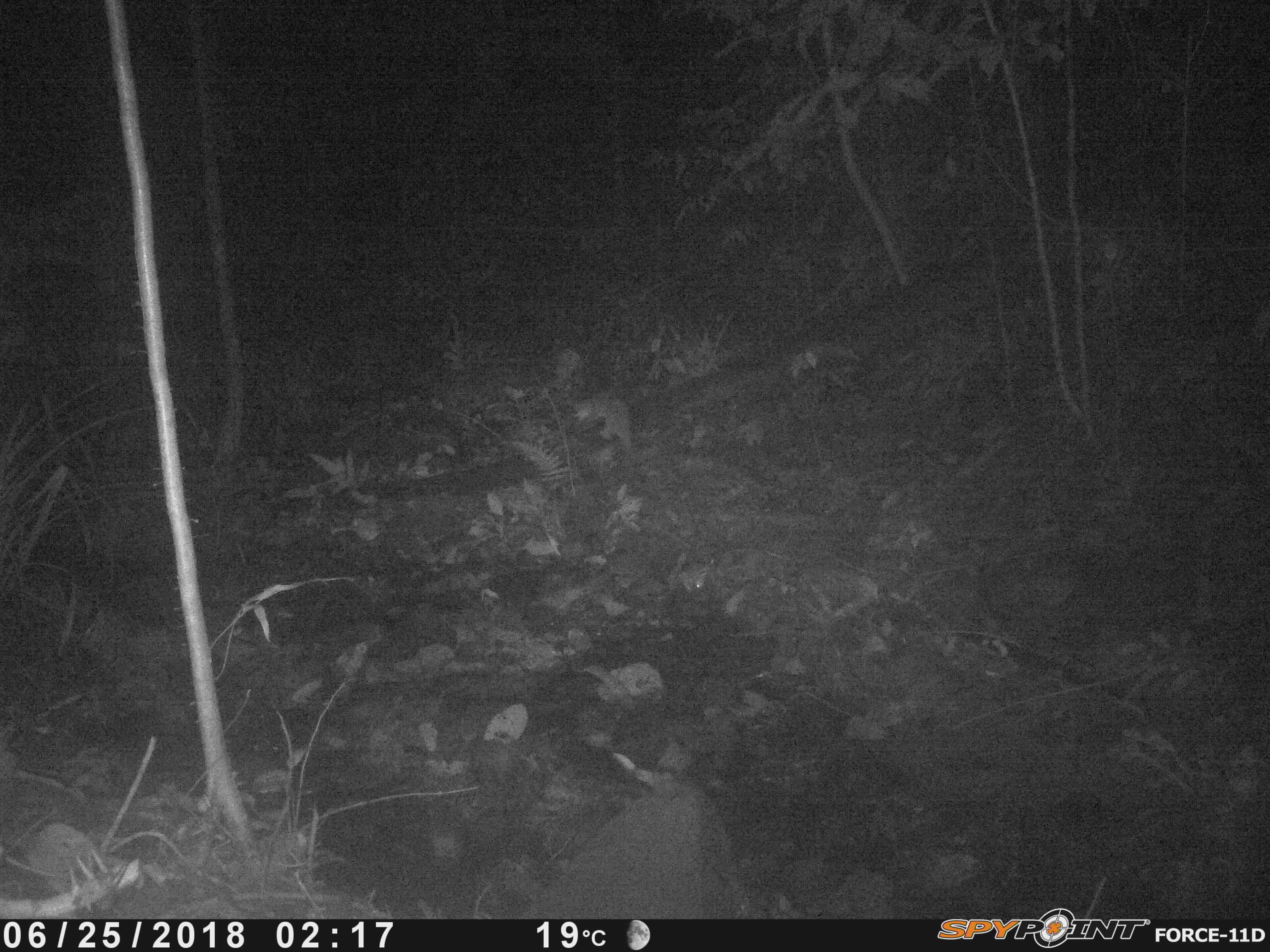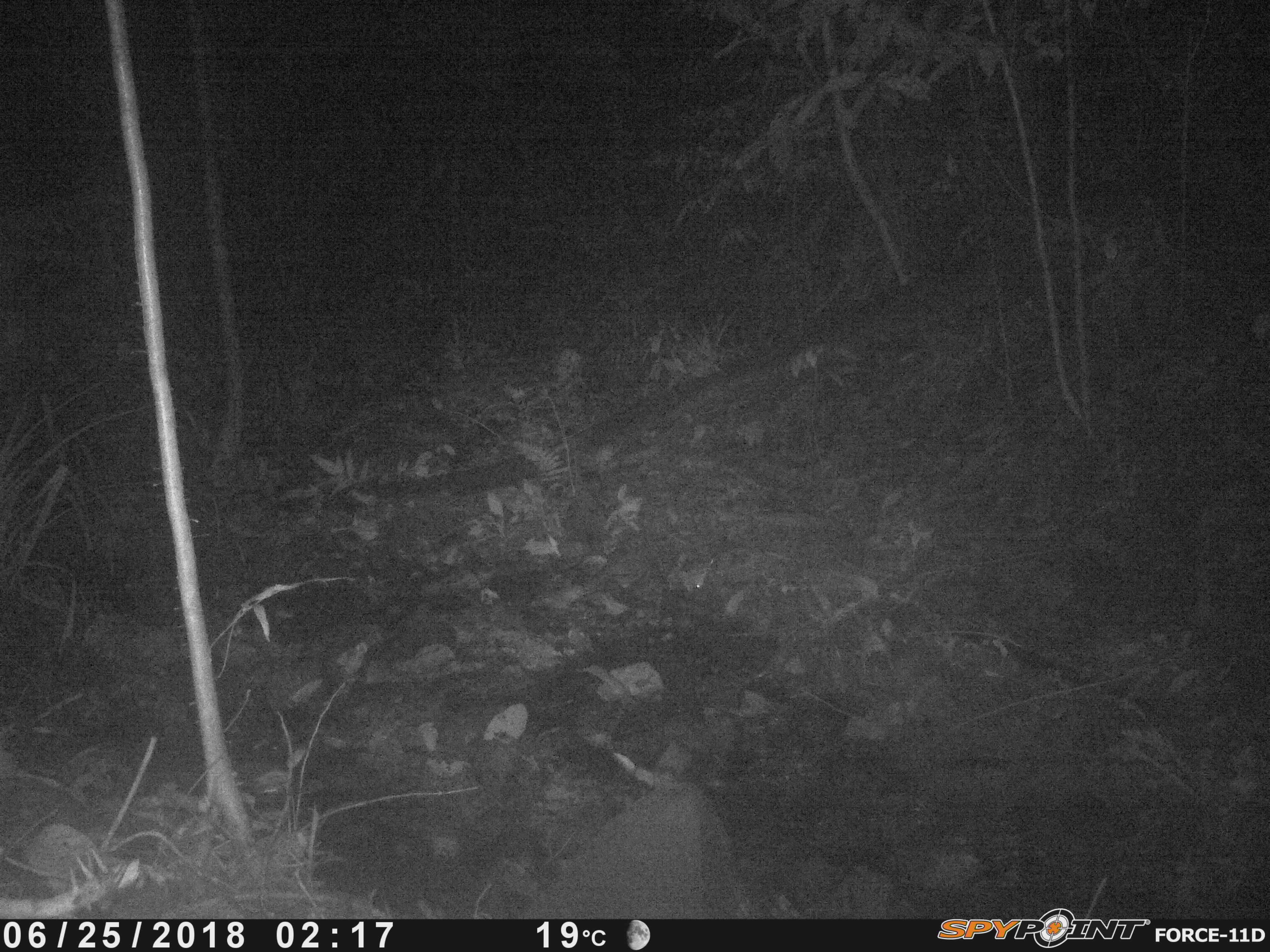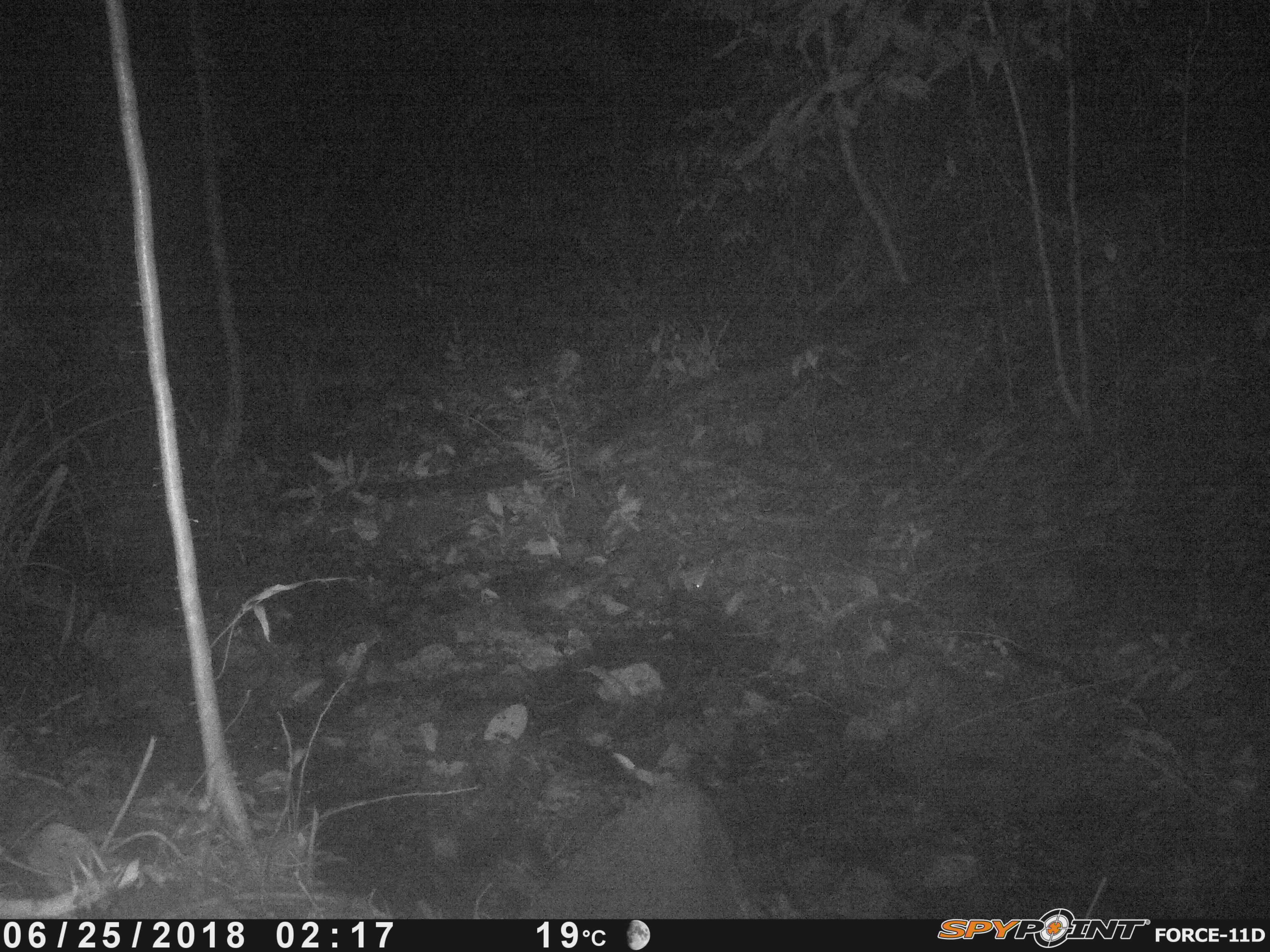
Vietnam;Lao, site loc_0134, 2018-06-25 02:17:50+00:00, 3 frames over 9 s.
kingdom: Animalia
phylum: Chordata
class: Mammalia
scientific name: Mammalia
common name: mammal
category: unidentified small mammal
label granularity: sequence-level